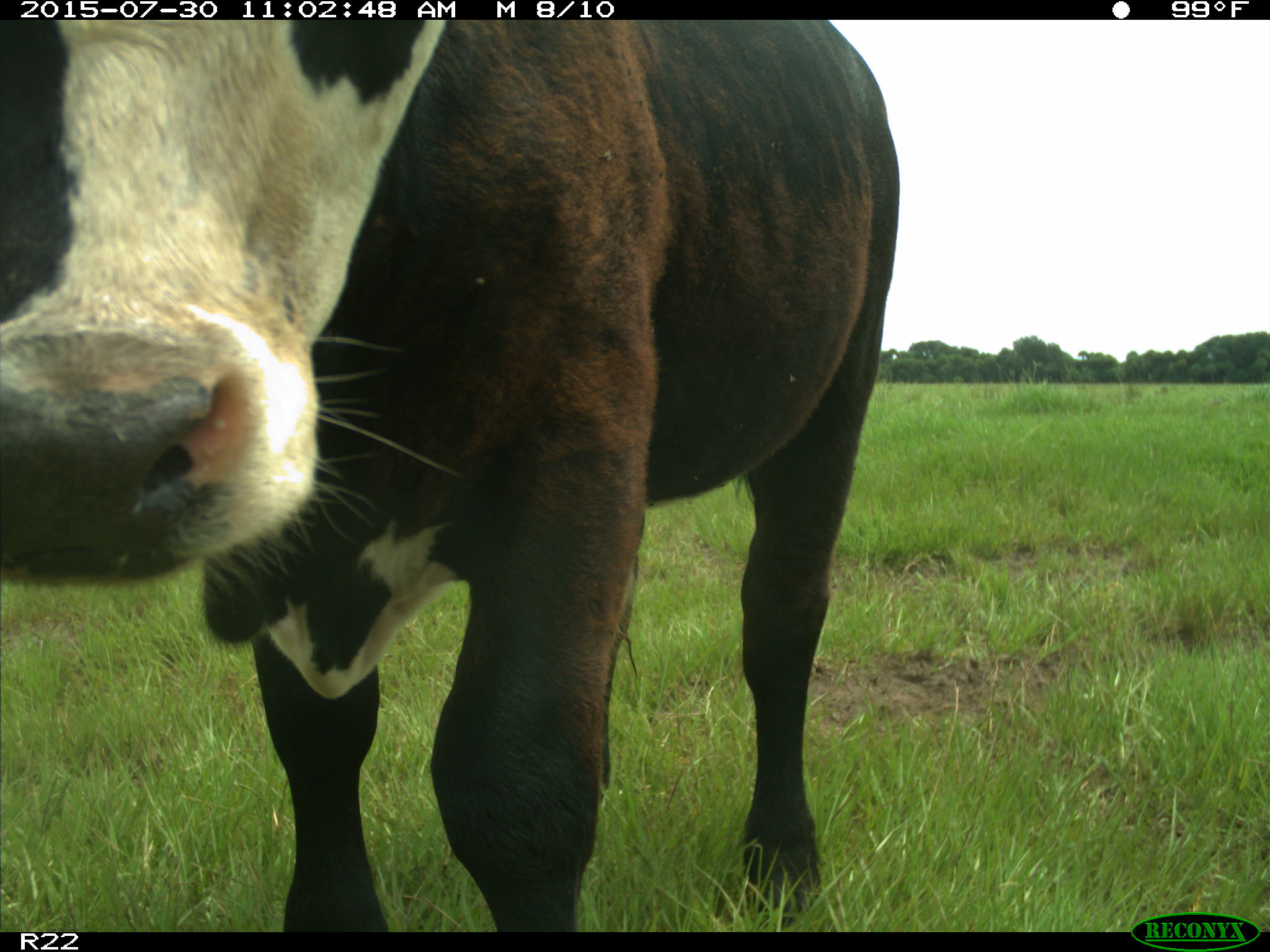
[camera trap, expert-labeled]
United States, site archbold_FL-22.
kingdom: Animalia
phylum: Chordata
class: Mammalia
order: Artiodactyla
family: Bovidae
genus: Bos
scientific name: Bos taurus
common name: domestic cow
Bos taurus (domestic cow).